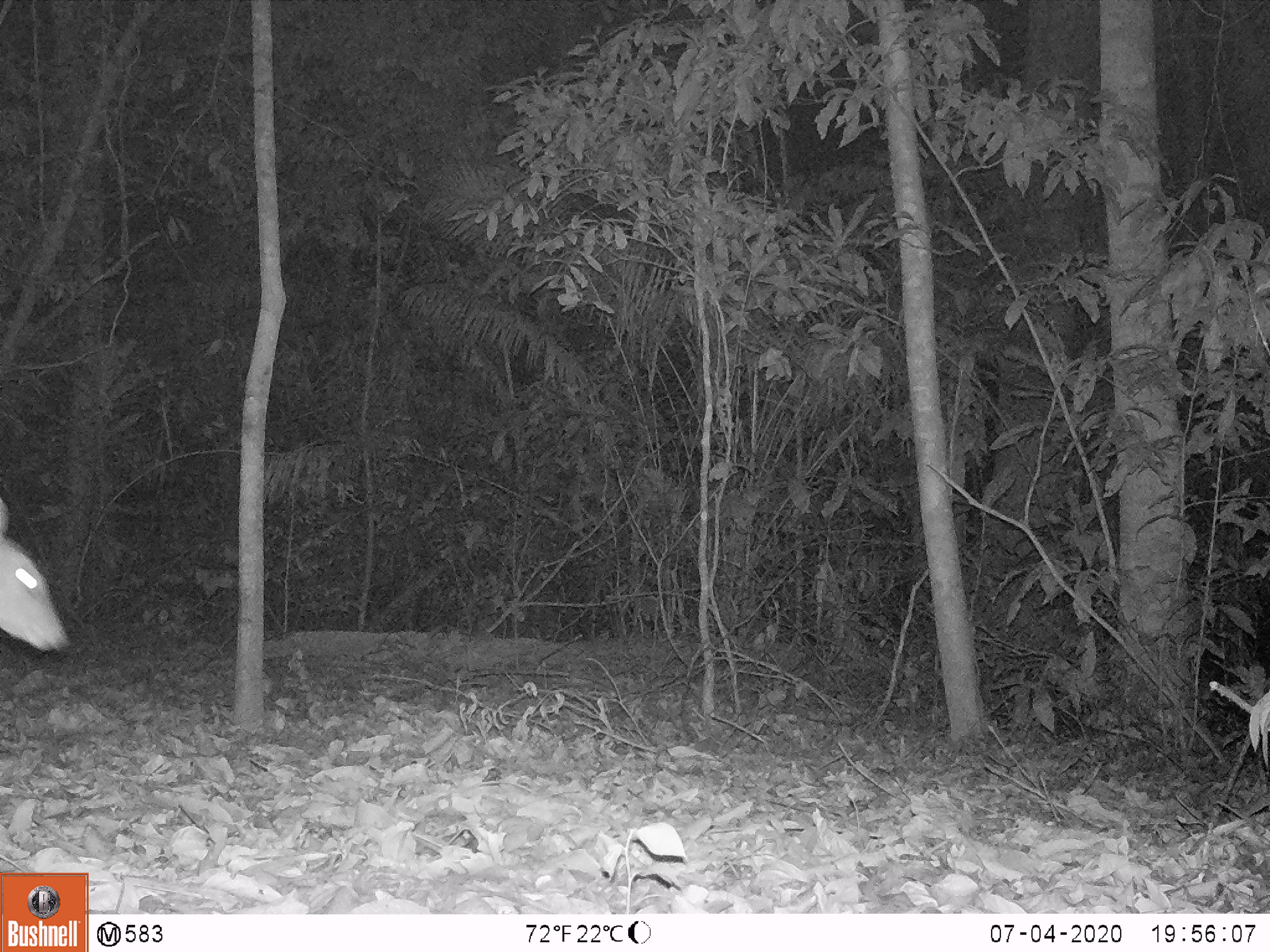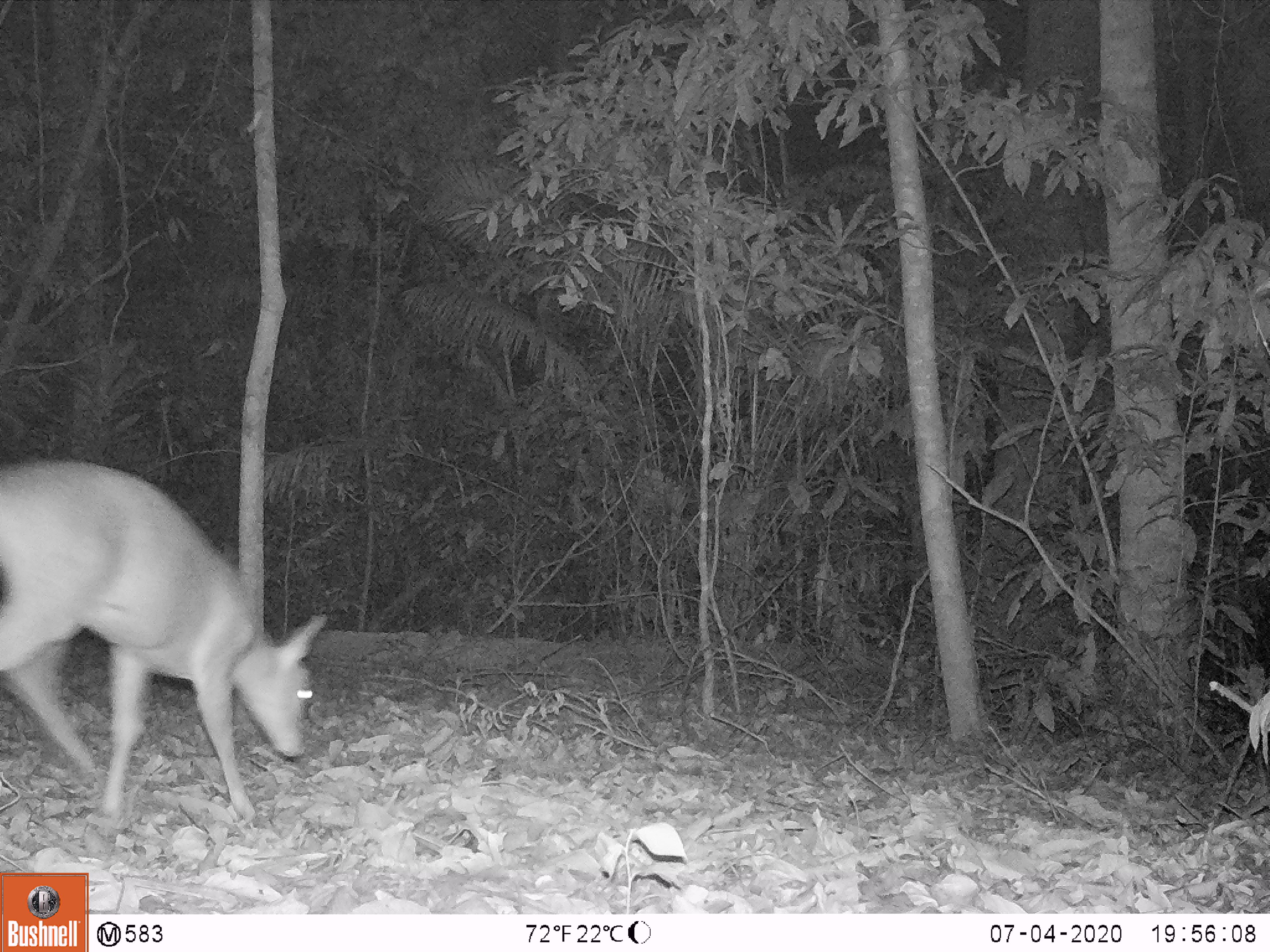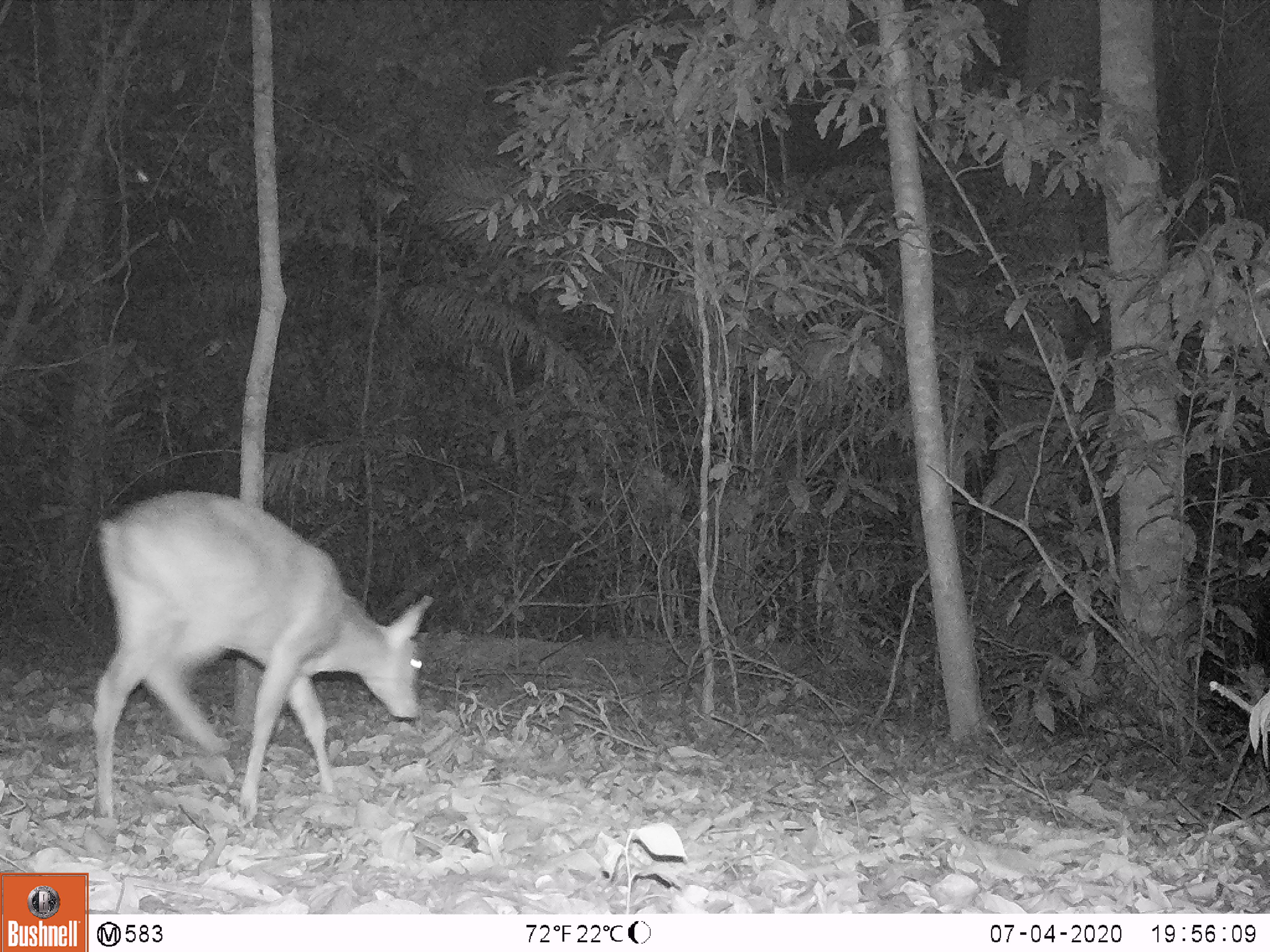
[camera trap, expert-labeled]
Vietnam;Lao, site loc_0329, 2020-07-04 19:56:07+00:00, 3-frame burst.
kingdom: Animalia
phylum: Chordata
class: Mammalia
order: Artiodactyla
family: Cervidae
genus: Muntiacus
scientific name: Muntiacus vuquangensis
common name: large-antlered muntjac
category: large antlered muntjac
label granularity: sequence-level